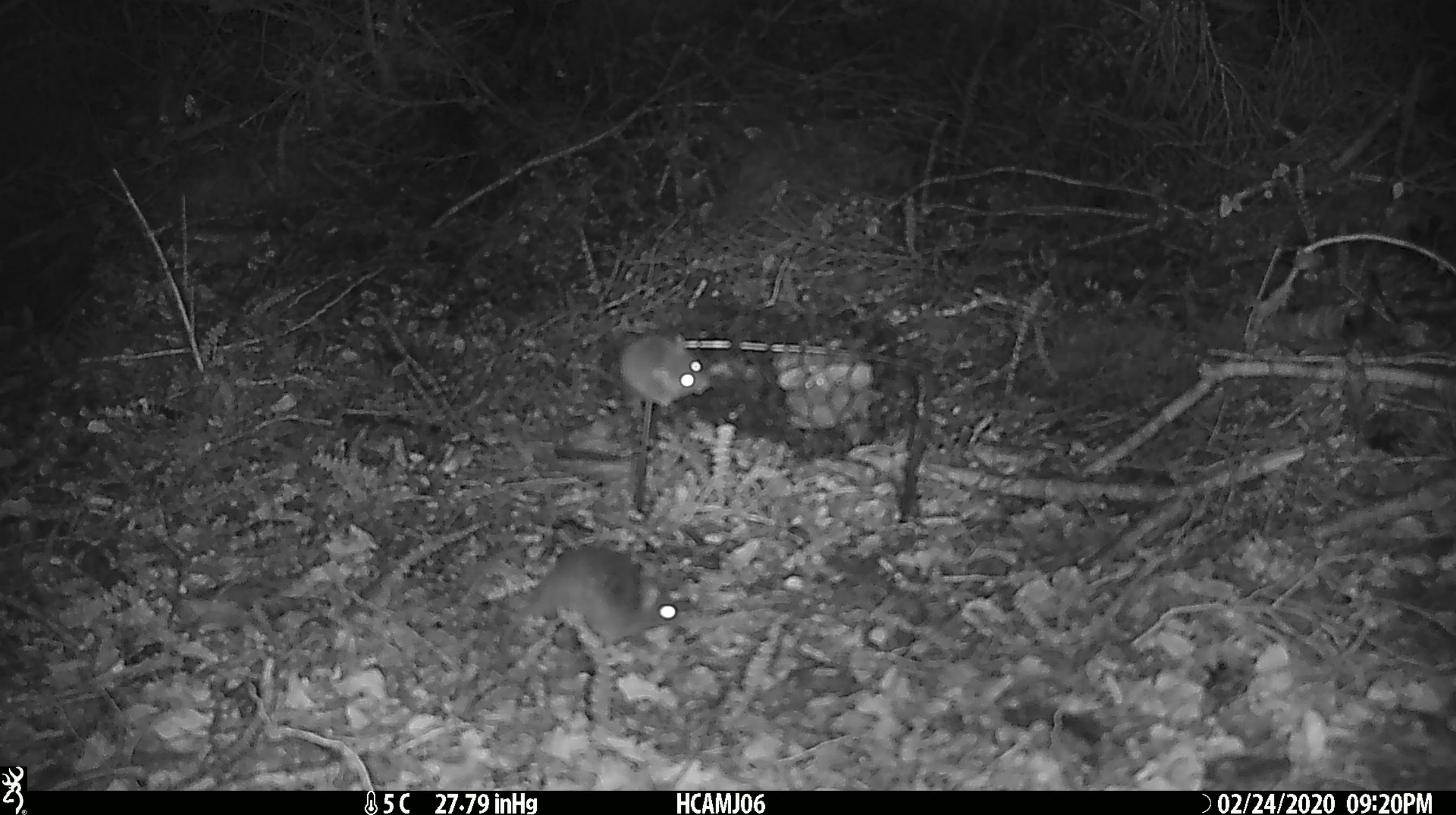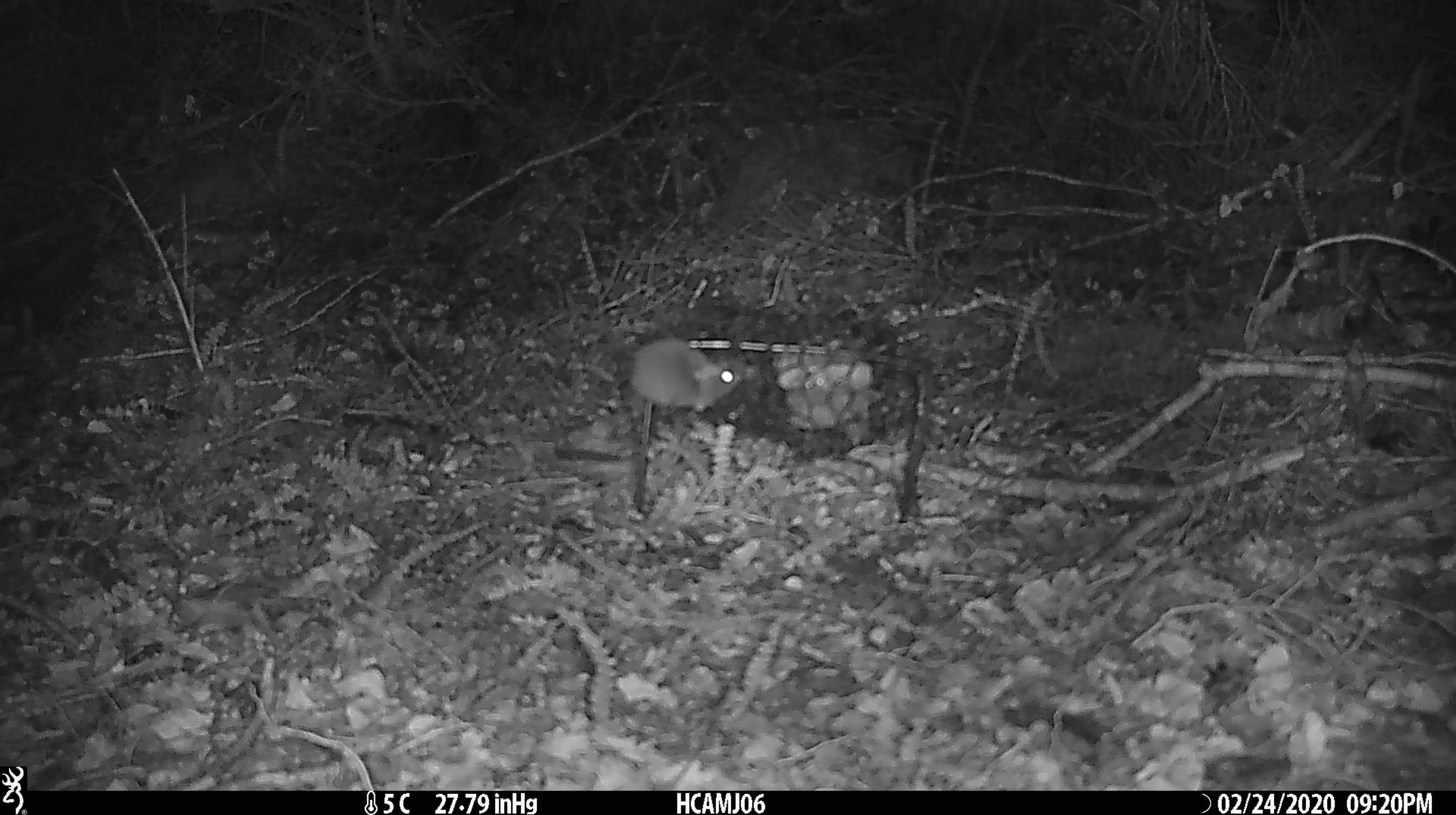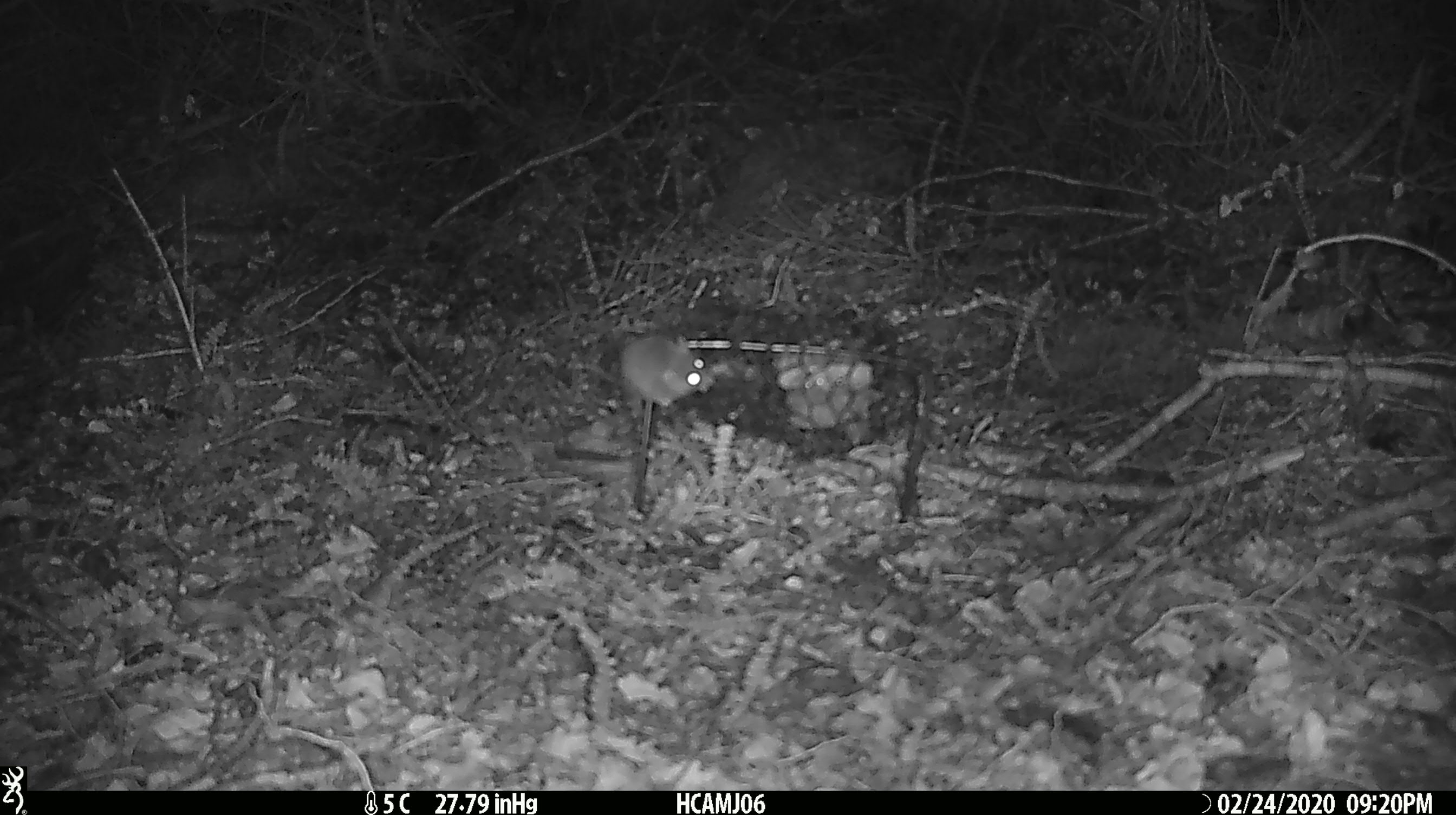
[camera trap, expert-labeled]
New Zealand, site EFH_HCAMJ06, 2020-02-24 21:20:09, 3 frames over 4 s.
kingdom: Animalia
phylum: Chordata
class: Mammalia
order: Rodentia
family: Muridae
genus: Mus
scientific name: Mus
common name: mouse